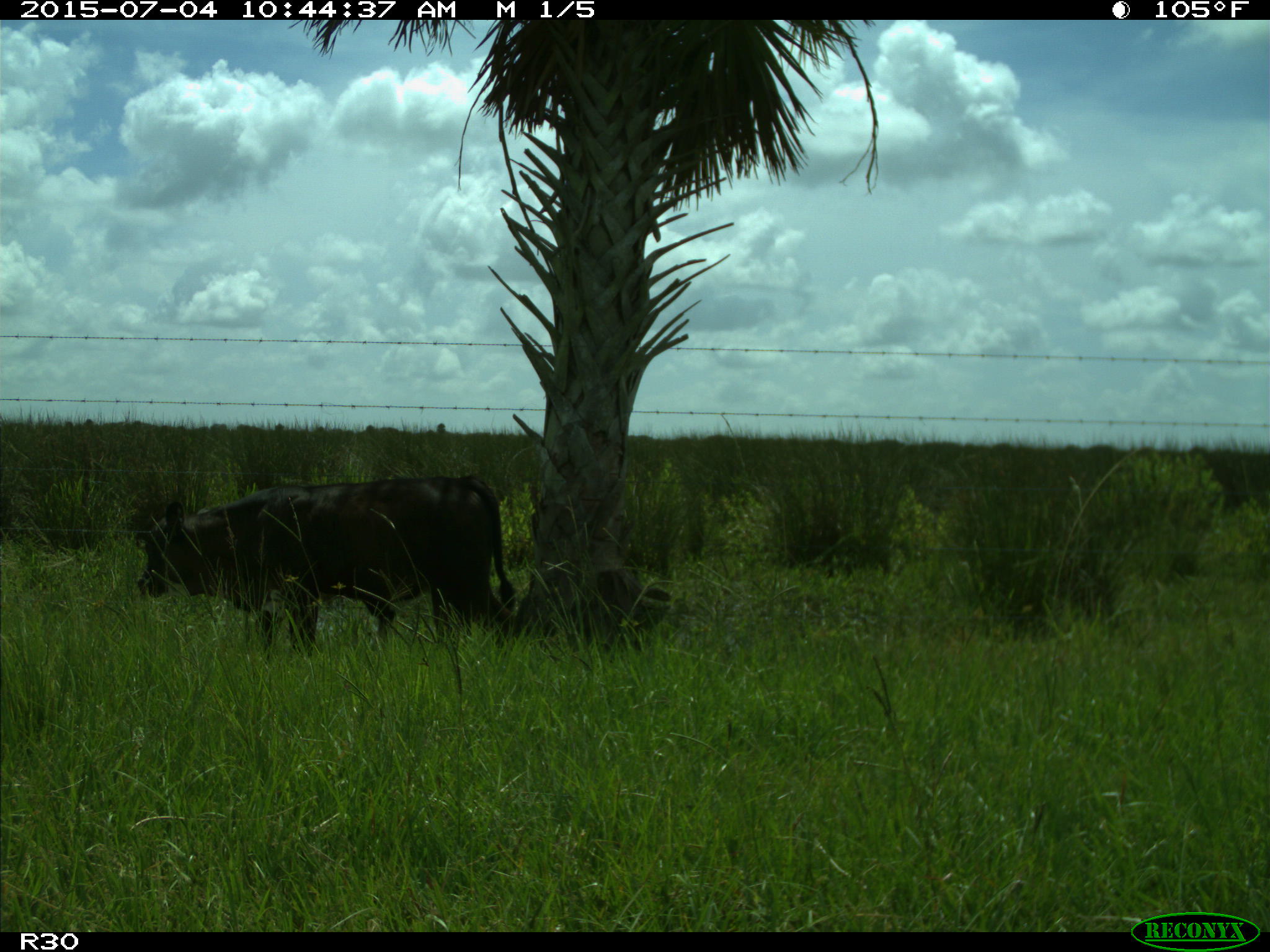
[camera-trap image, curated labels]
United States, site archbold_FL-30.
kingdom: Animalia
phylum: Chordata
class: Mammalia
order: Artiodactyla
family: Bovidae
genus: Bos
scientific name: Bos taurus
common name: domestic cow